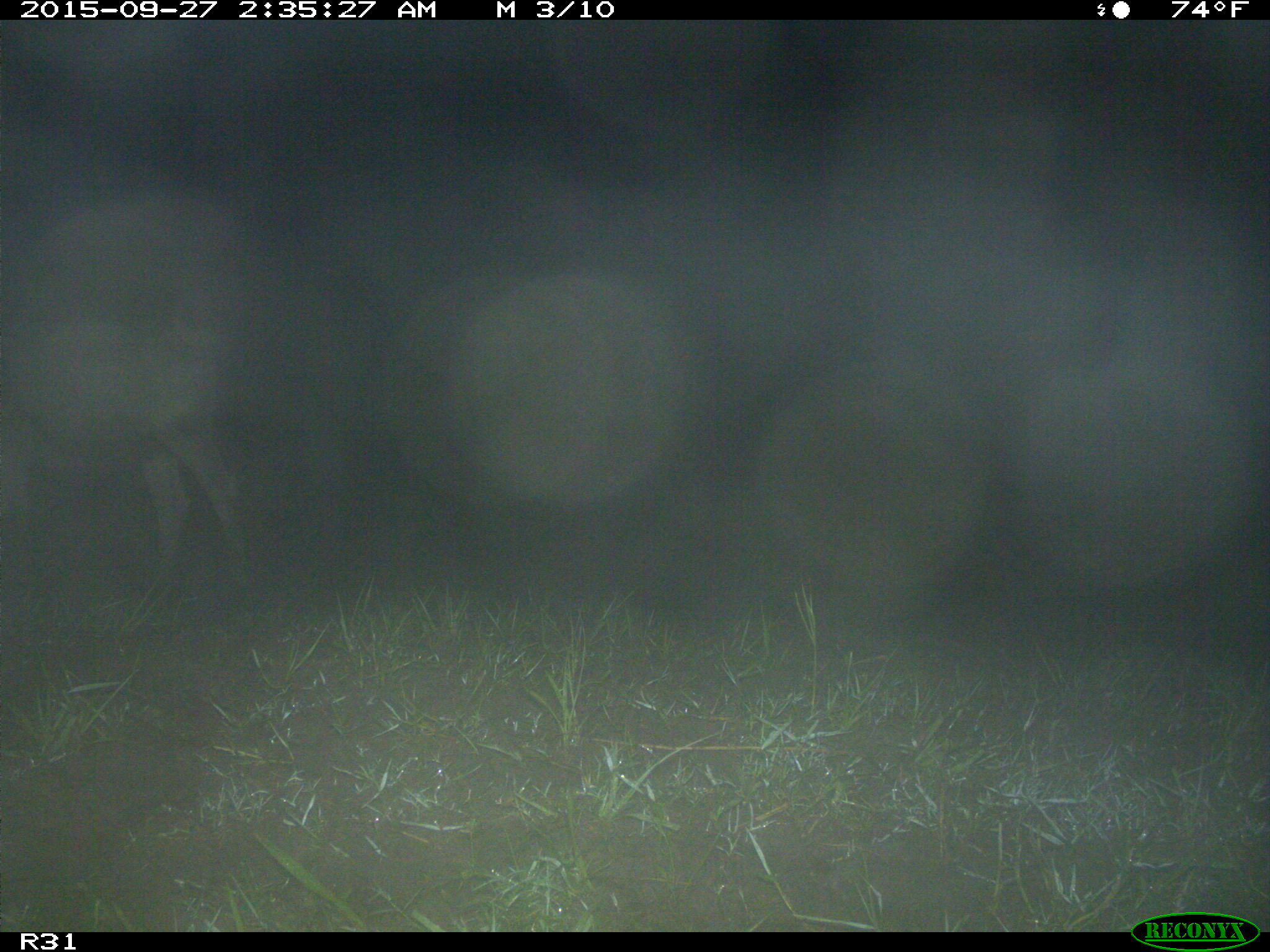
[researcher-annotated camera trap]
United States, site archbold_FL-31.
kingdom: Animalia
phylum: Chordata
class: Mammalia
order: Artiodactyla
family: Bovidae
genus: Bos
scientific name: Bos taurus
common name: domestic cow